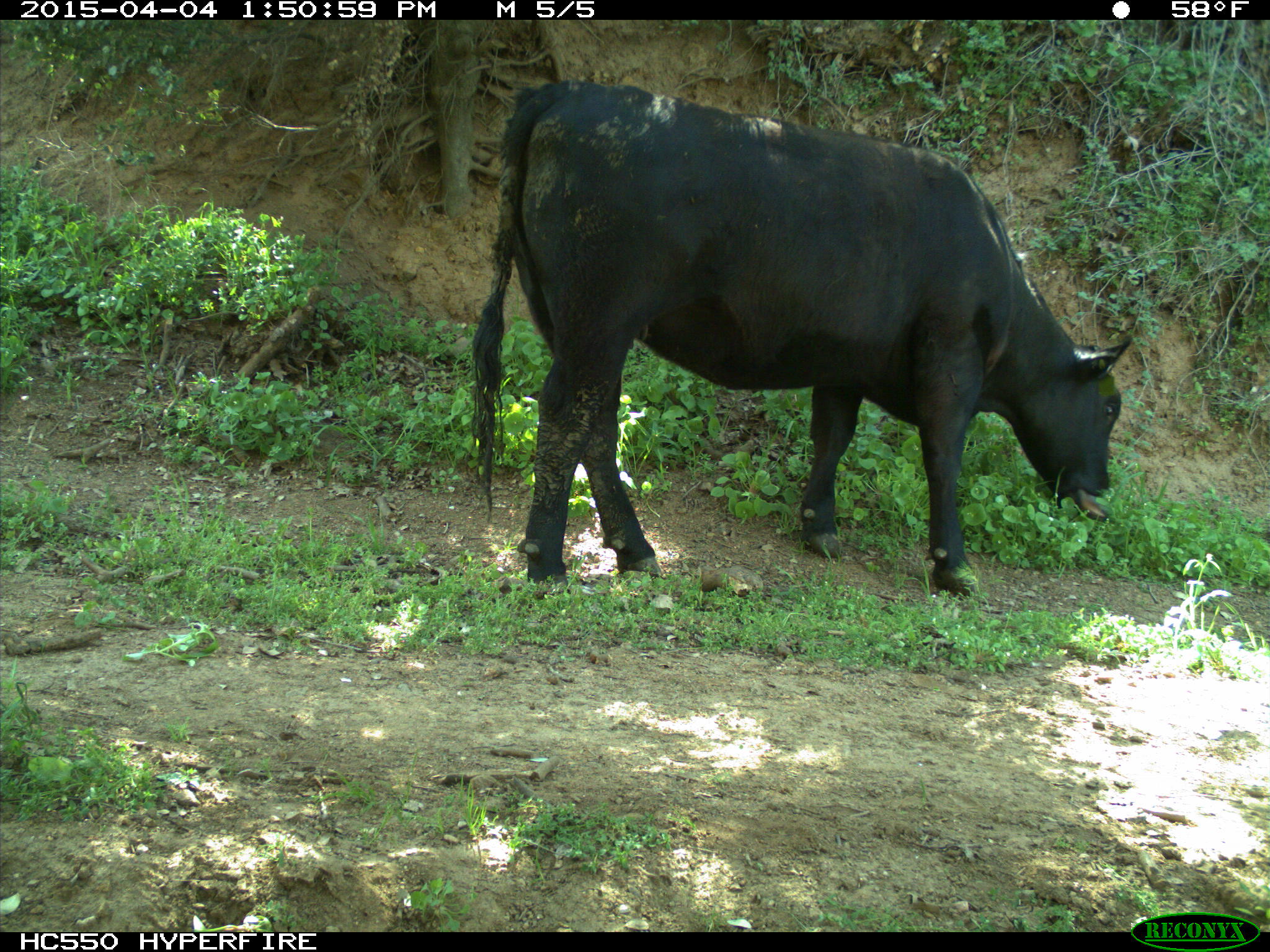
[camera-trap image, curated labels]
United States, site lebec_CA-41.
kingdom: Animalia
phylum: Chordata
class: Mammalia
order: Artiodactyla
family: Bovidae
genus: Bos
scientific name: Bos taurus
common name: domestic cow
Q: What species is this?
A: Bos taurus (domestic cow).